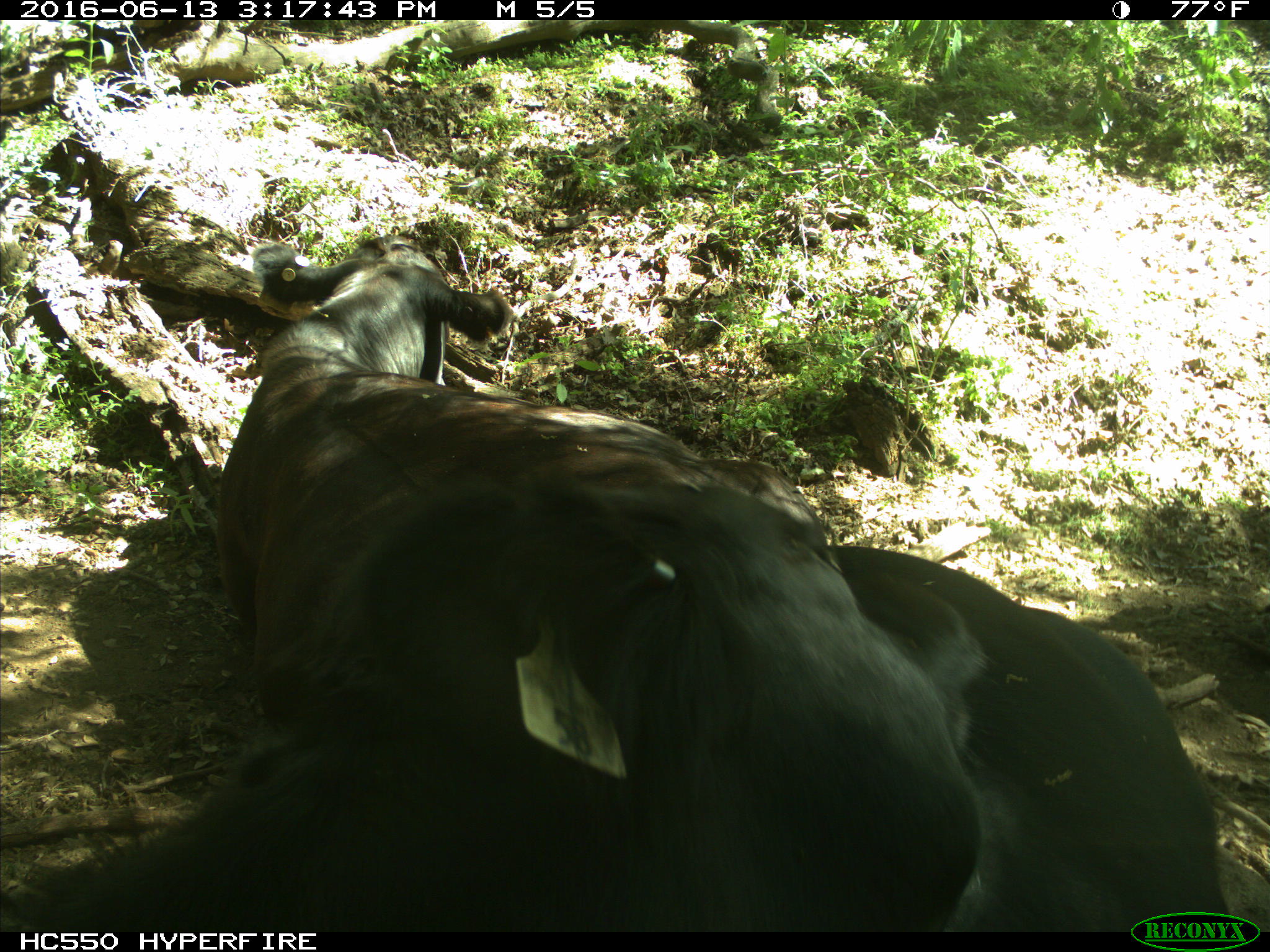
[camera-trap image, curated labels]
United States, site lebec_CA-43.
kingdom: Animalia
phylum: Chordata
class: Mammalia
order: Artiodactyla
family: Bovidae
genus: Bos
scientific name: Bos taurus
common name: domestic cow